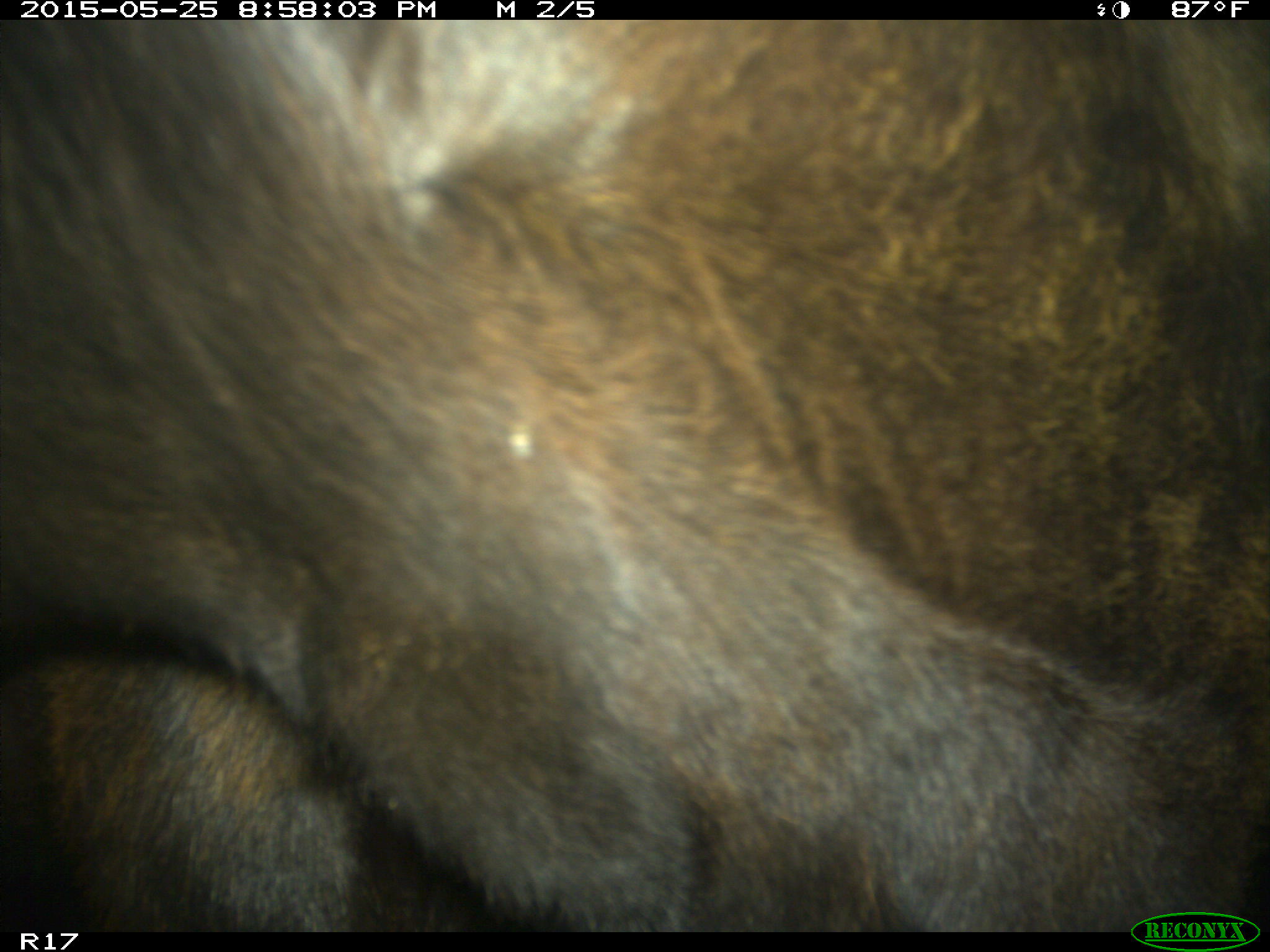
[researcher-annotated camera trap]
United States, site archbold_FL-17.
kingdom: Animalia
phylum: Chordata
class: Mammalia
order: Artiodactyla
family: Bovidae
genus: Bos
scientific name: Bos taurus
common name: domestic cow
Bos taurus (domestic cow).